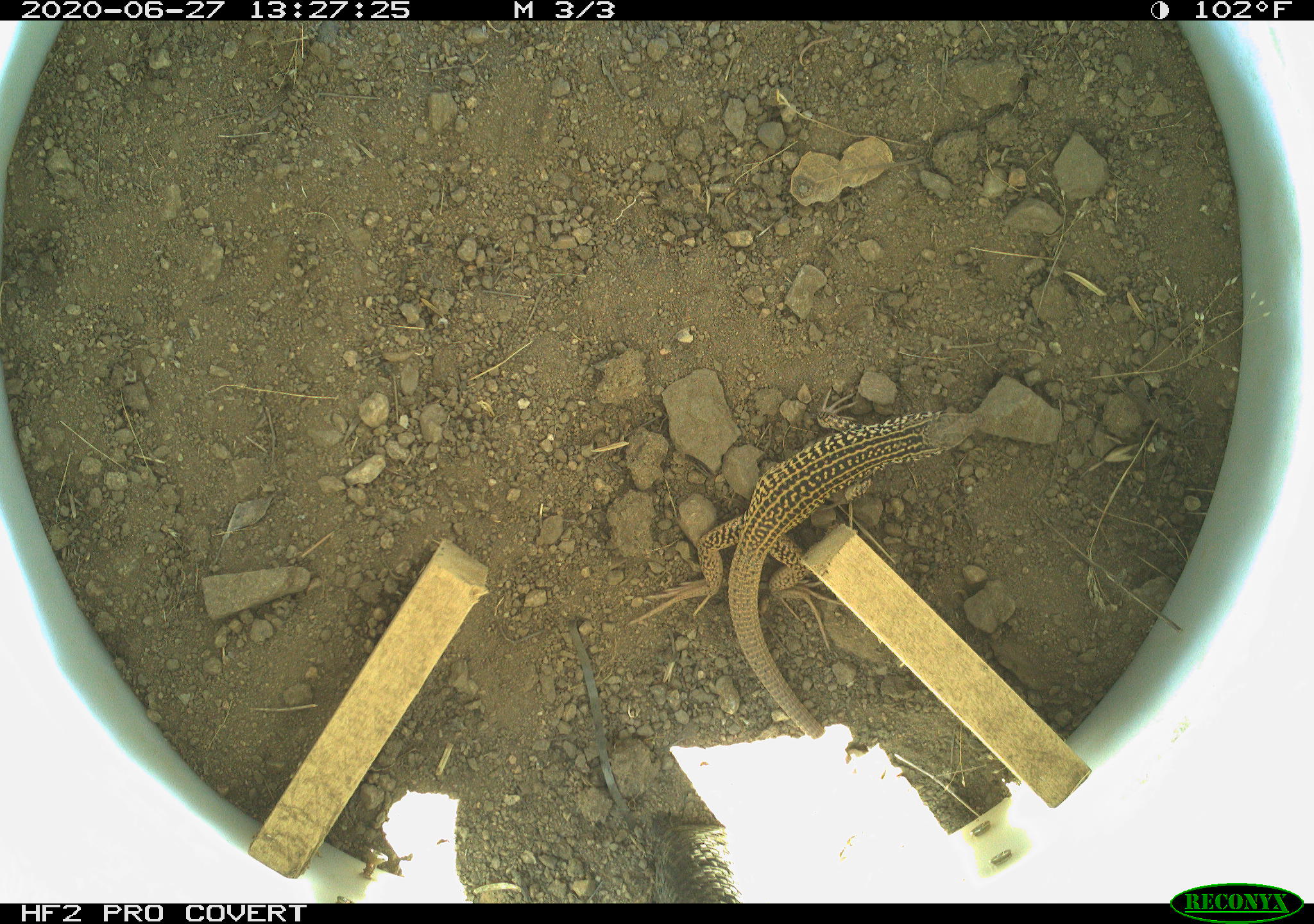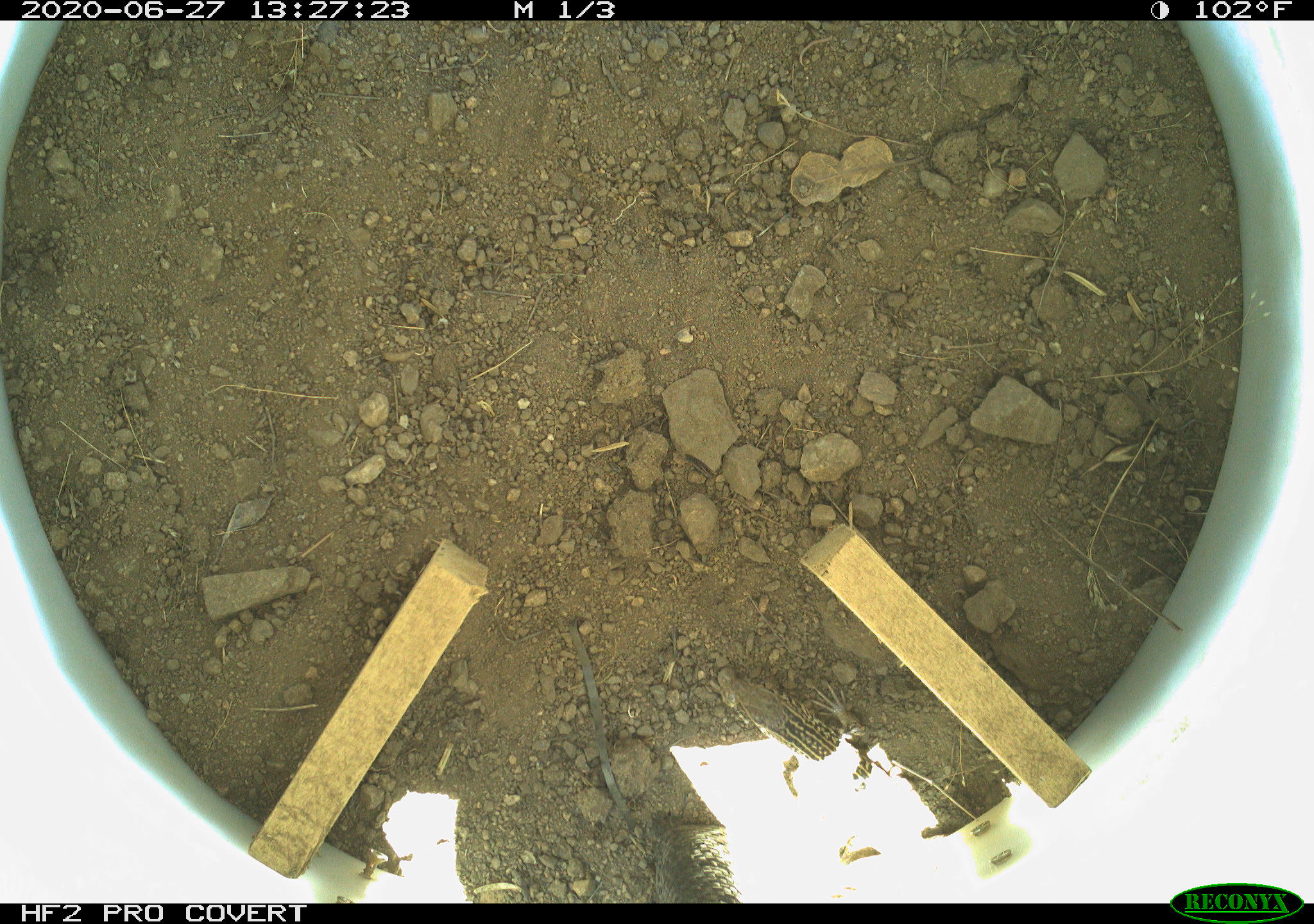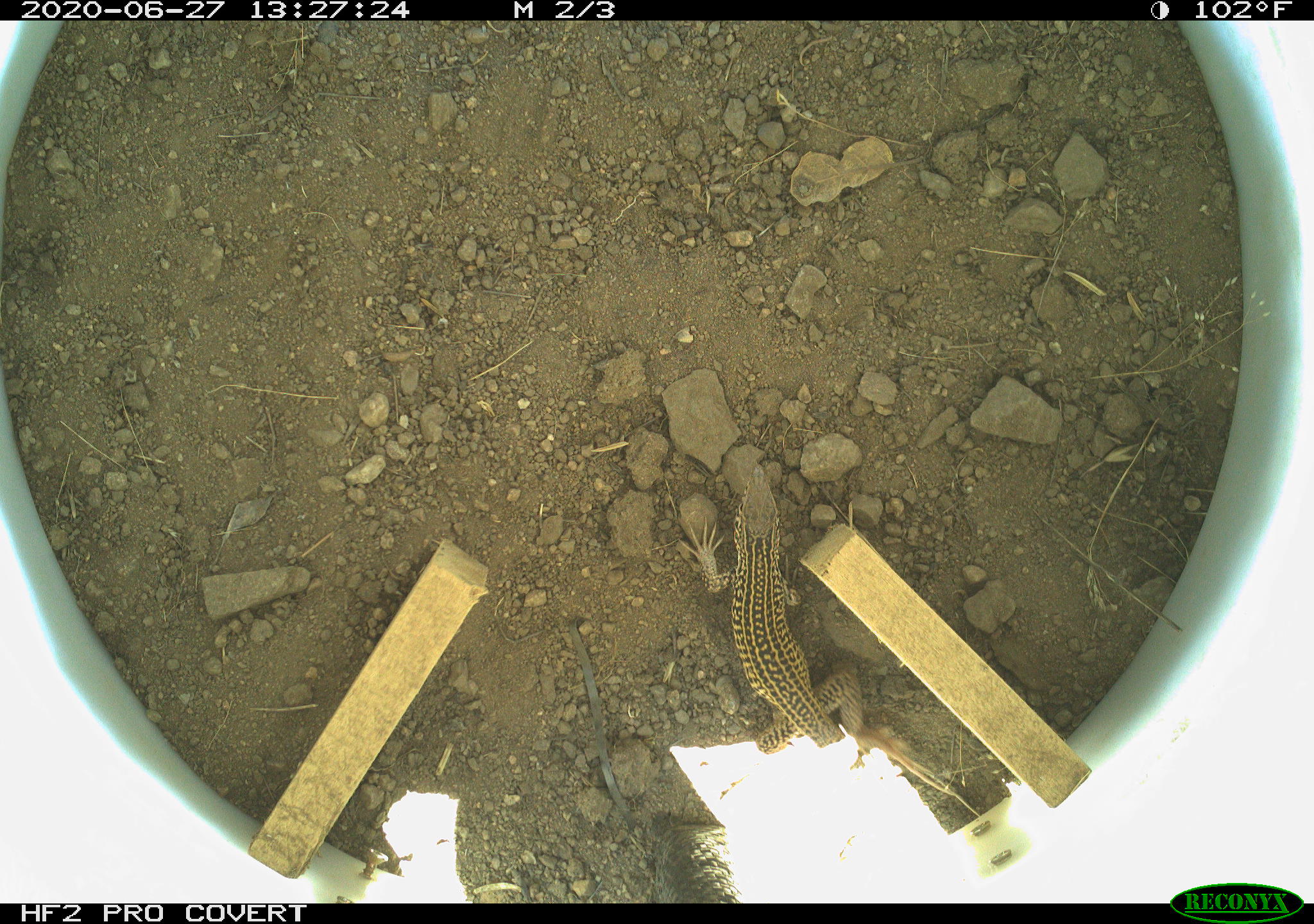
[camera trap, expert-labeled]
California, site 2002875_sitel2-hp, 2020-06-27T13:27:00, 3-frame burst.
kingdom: Animalia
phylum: Chordata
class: Reptilia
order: Squamata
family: Teiidae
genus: Aspidoscelis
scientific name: Aspidoscelis tigris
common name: western whiptail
Western whiptail (Aspidoscelis tigris).